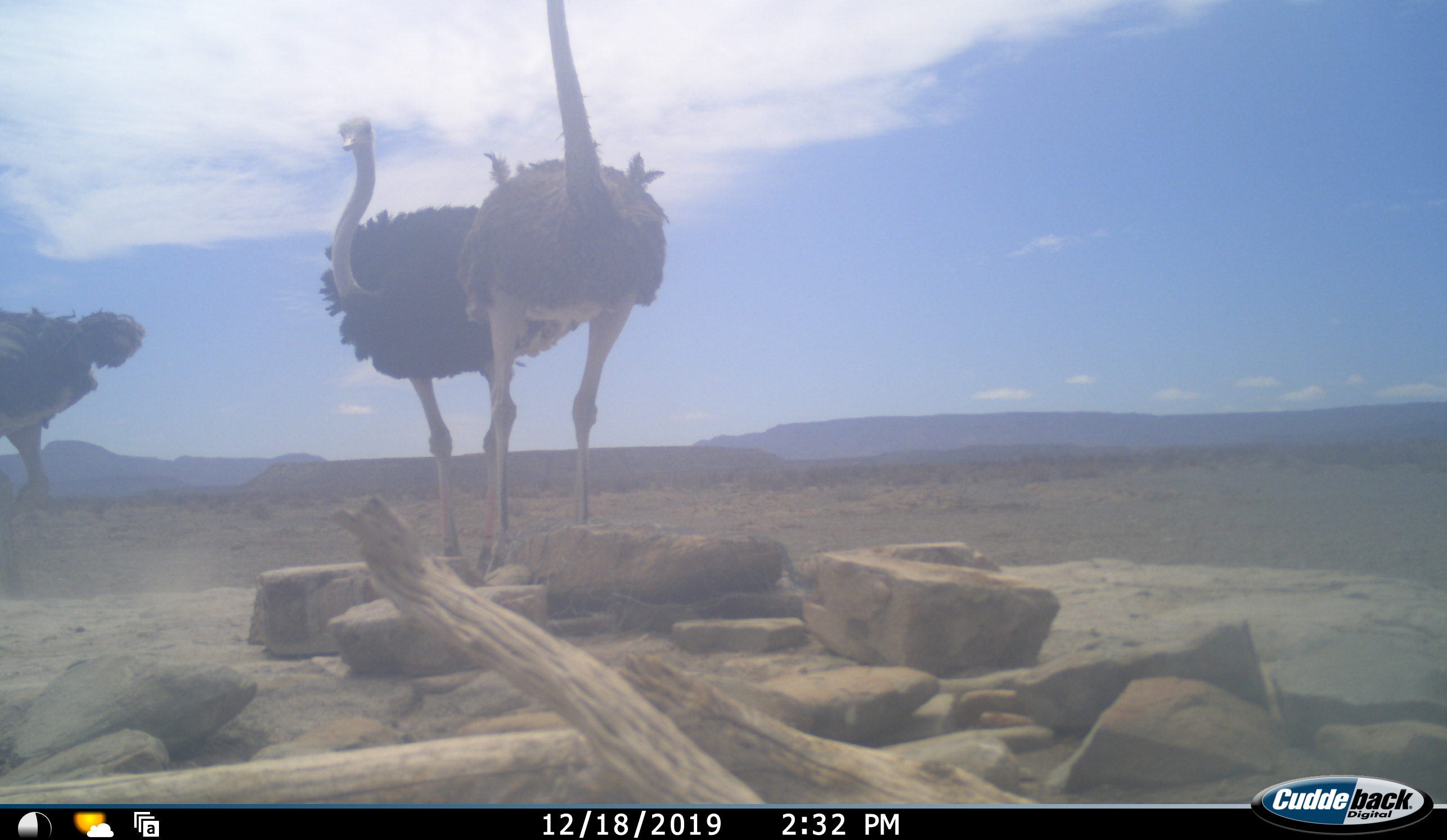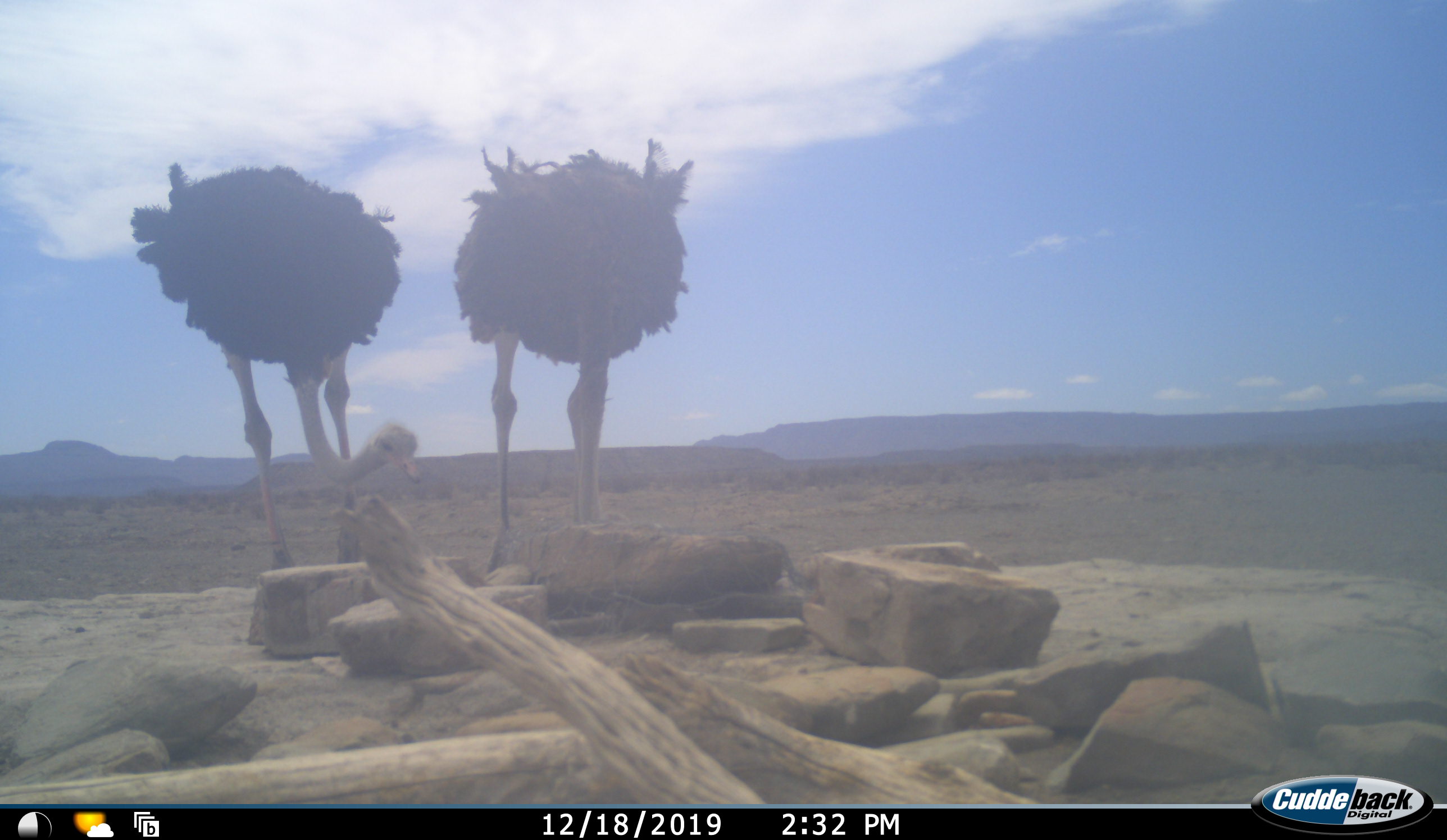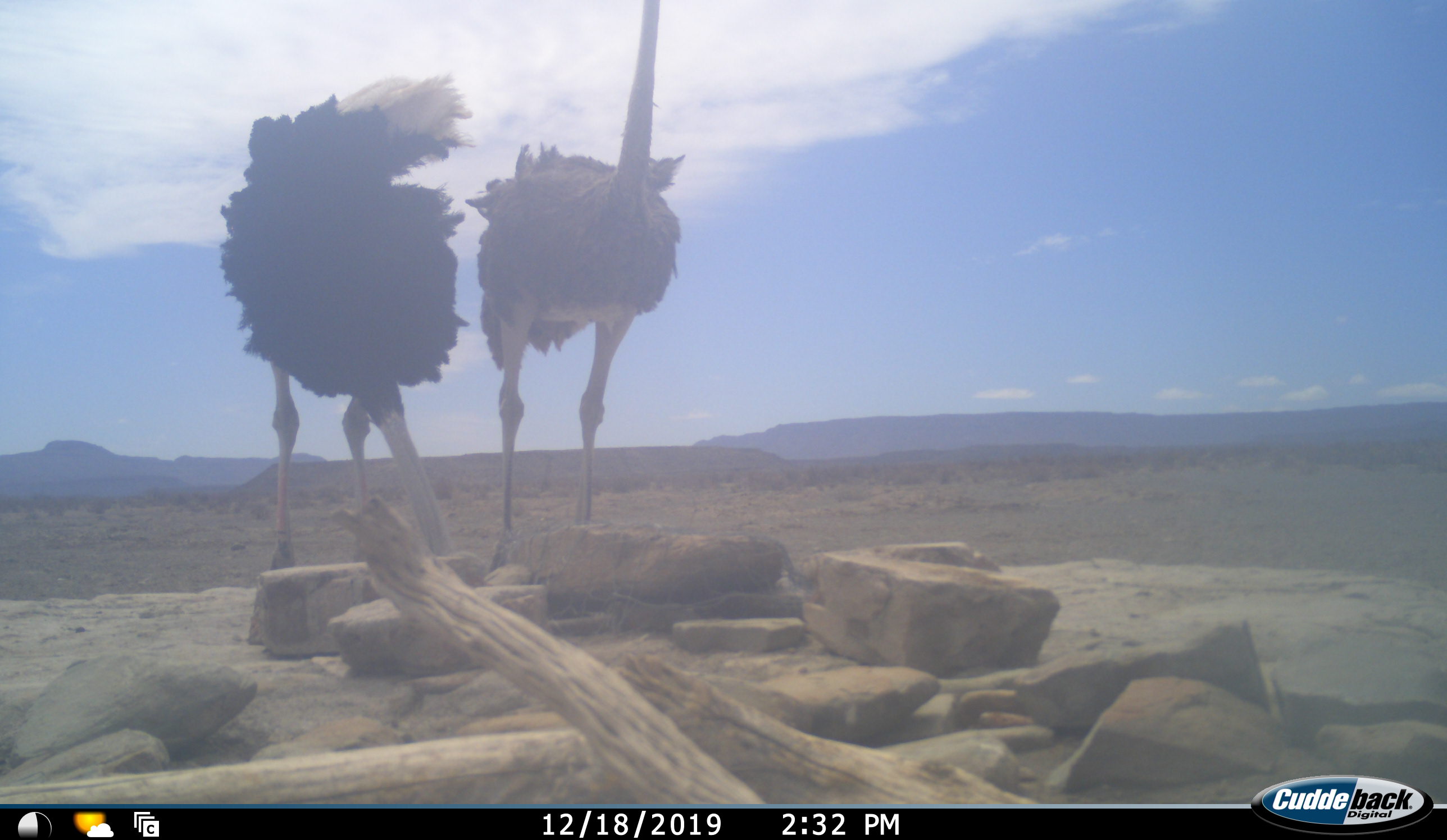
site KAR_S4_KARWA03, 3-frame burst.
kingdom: Animalia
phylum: Chordata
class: Aves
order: Struthioniformes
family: Struthionidae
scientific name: Struthionidae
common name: ostrich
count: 3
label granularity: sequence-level